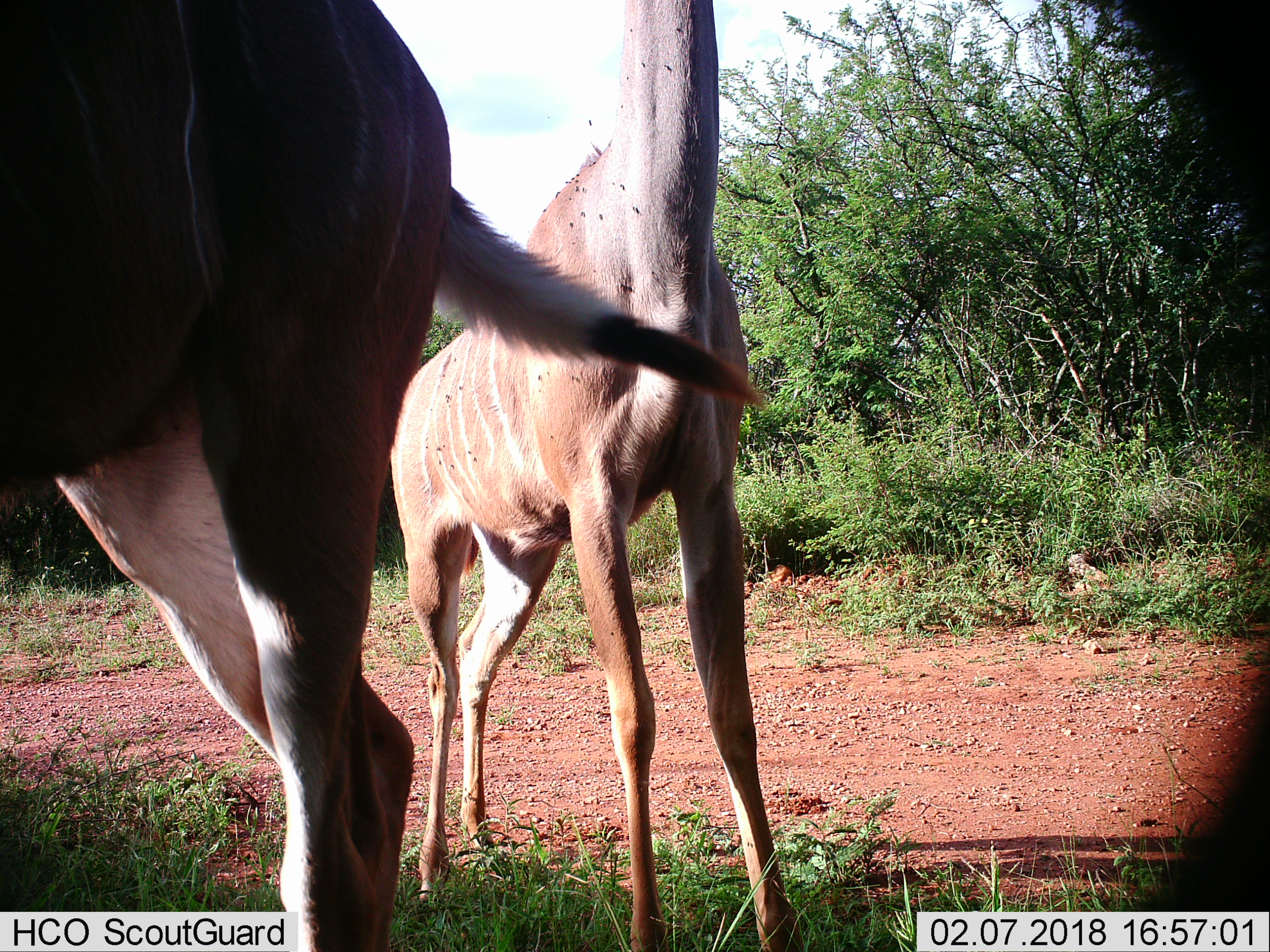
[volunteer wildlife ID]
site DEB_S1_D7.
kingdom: Animalia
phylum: Chordata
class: Mammalia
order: Artiodactyla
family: Bovidae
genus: Tragelaphus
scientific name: Tragelaphus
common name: kudu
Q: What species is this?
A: Kudu (Tragelaphus).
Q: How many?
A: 2.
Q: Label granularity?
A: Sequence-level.